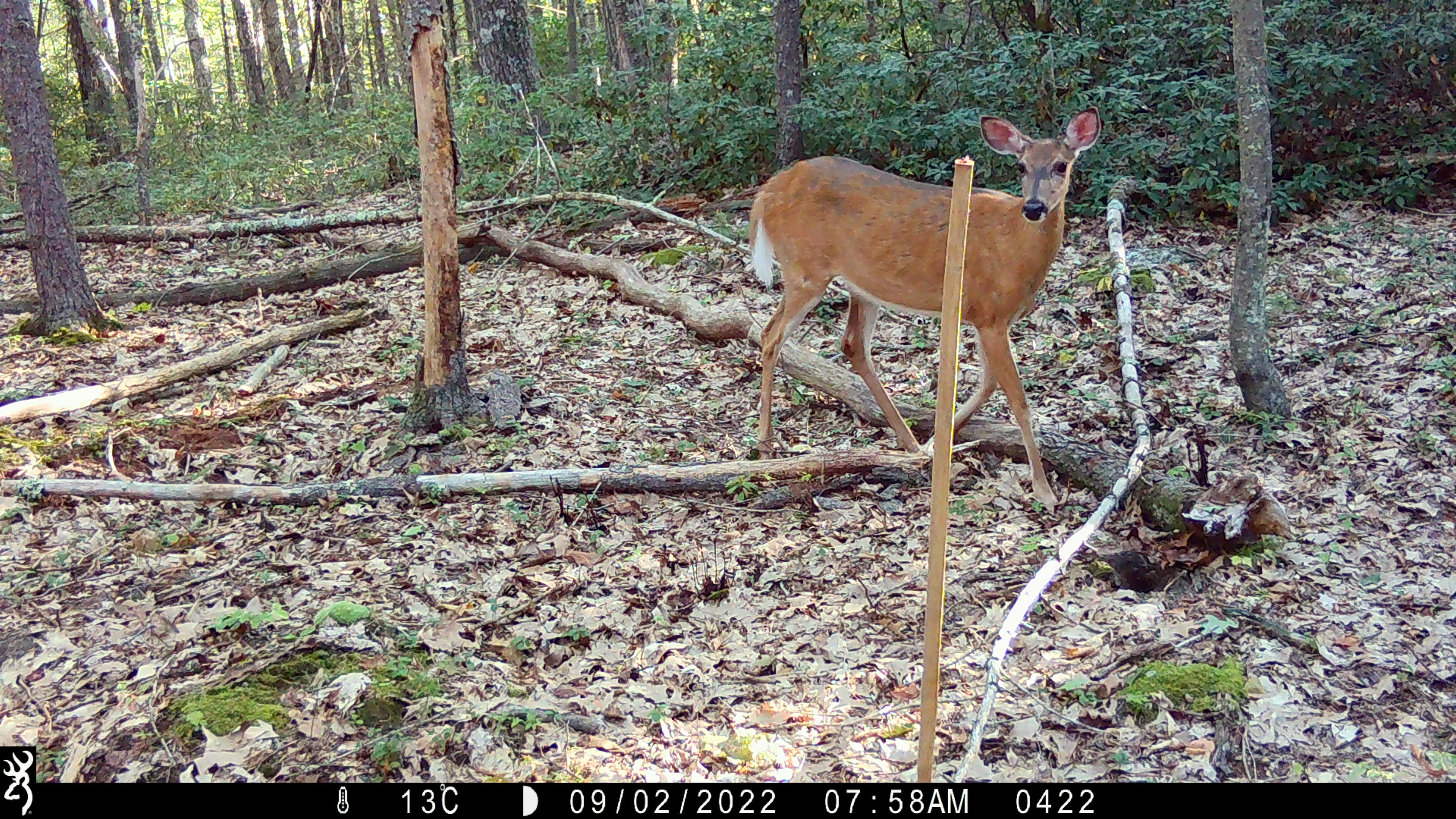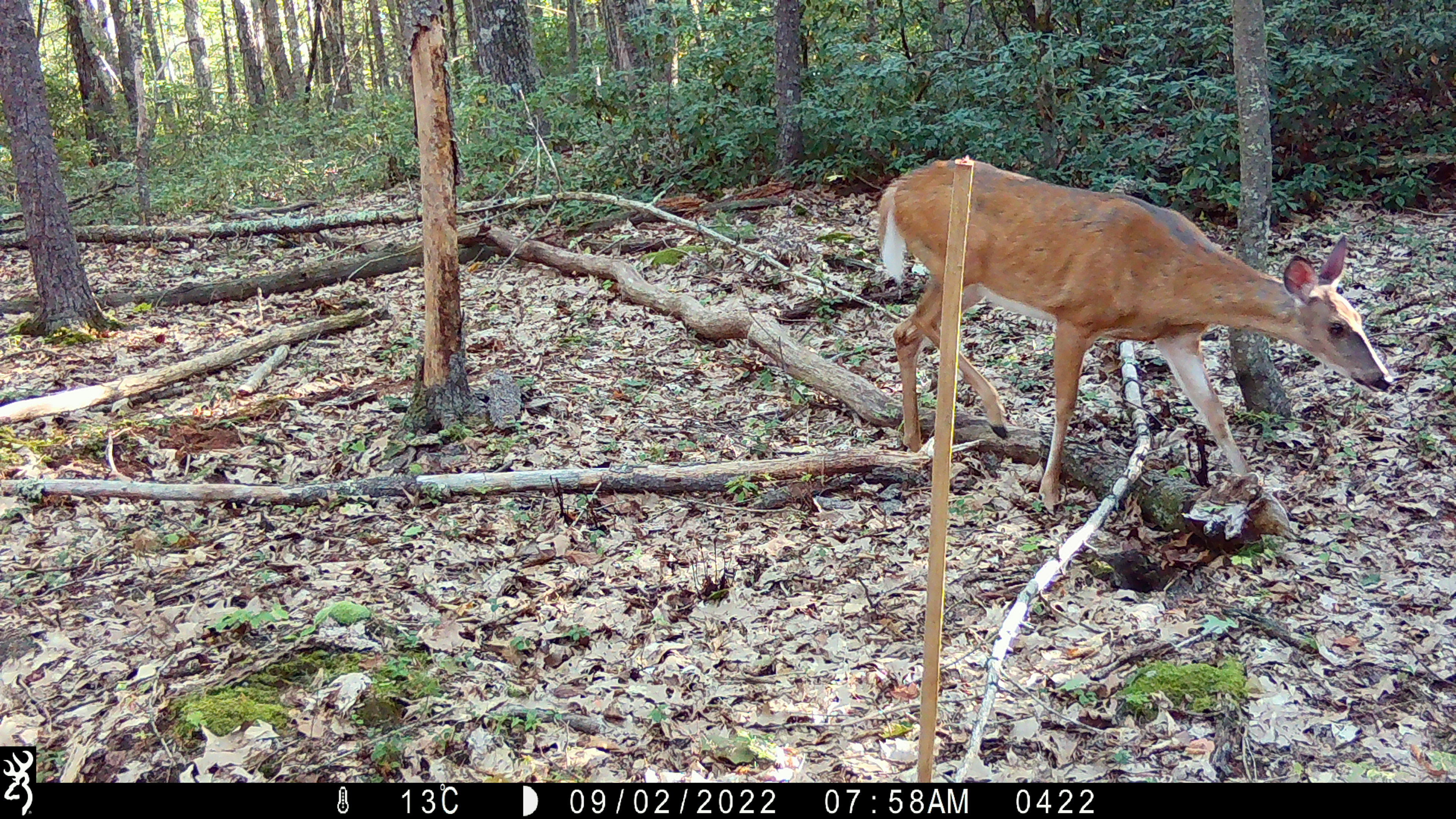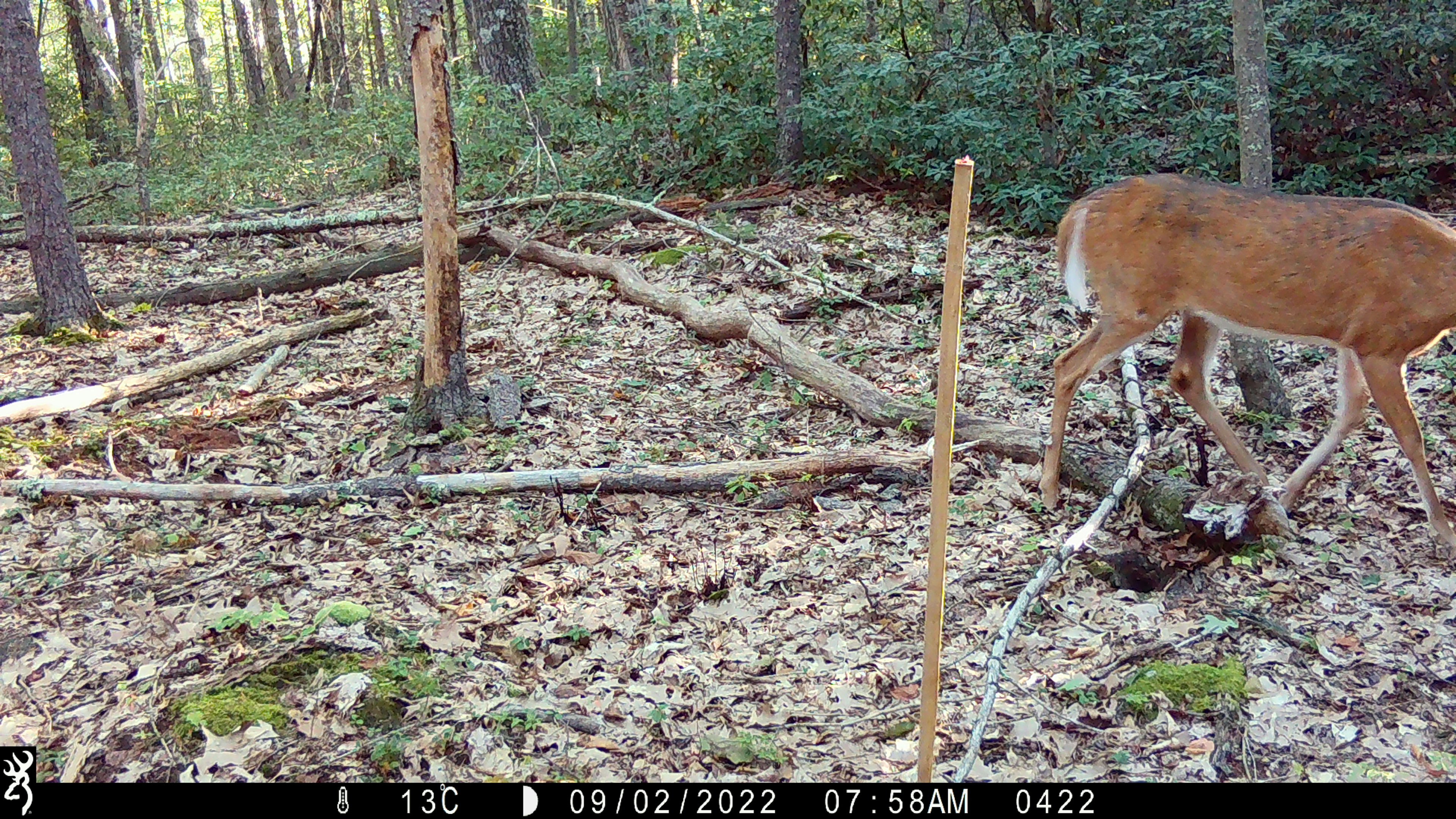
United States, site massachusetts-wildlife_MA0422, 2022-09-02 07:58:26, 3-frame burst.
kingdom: Animalia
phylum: Chordata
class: Mammalia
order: Artiodactyla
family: Cervidae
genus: Odocoileus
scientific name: Odocoileus virginianus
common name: white-tailed deer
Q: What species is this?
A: White-tailed deer (Odocoileus virginianus).